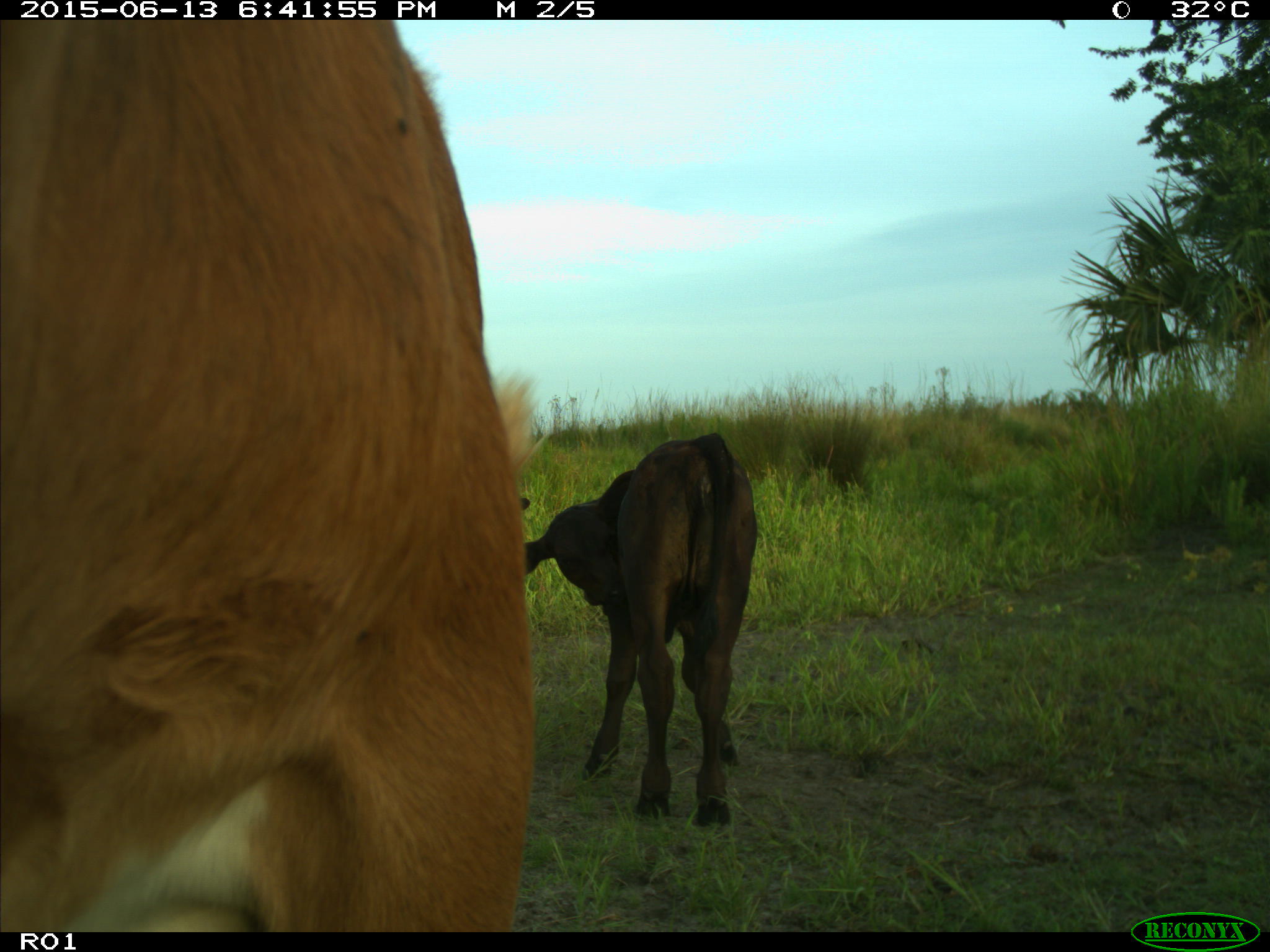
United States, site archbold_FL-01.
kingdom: Animalia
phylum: Chordata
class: Mammalia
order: Artiodactyla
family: Bovidae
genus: Bos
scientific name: Bos taurus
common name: domestic cow